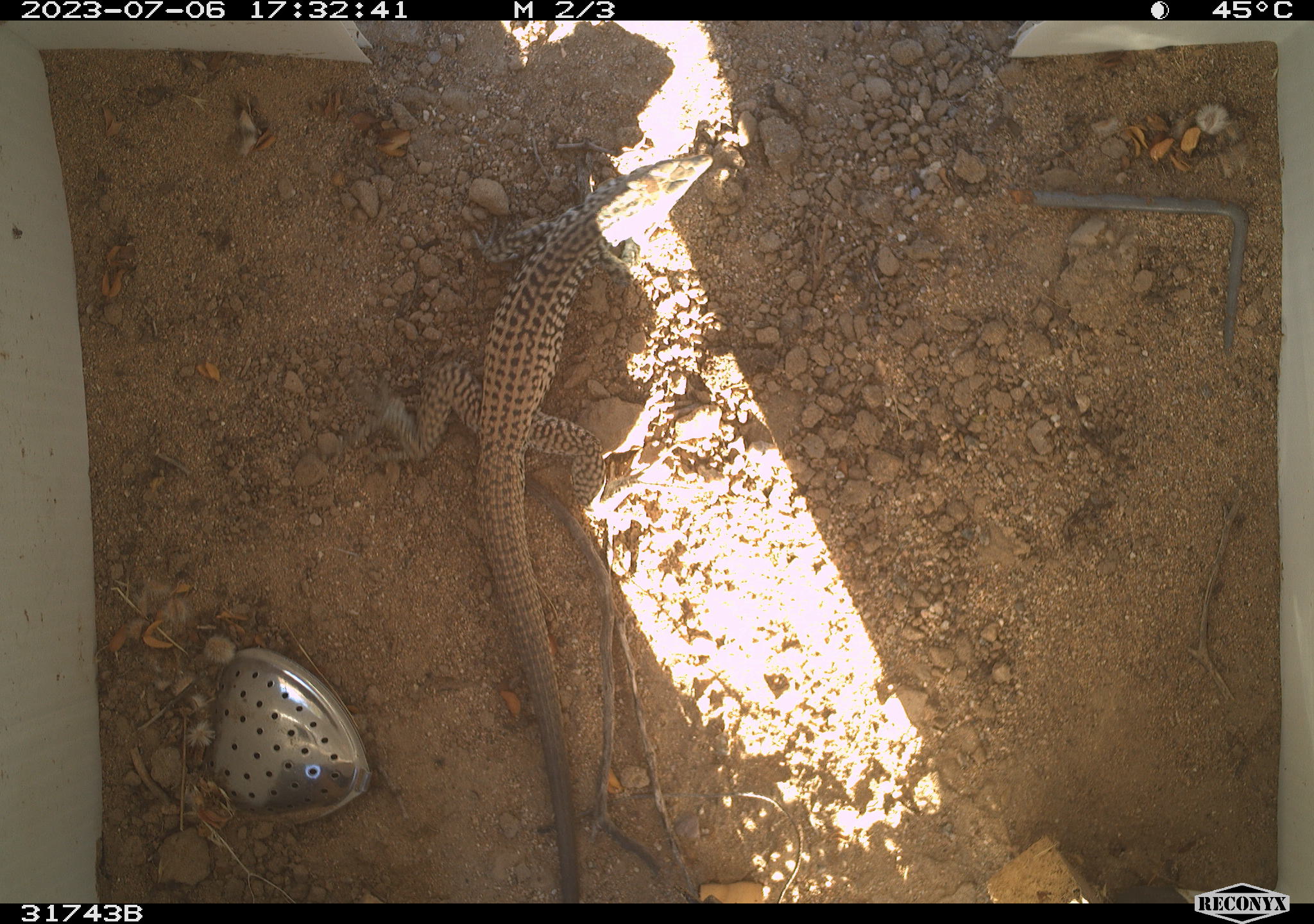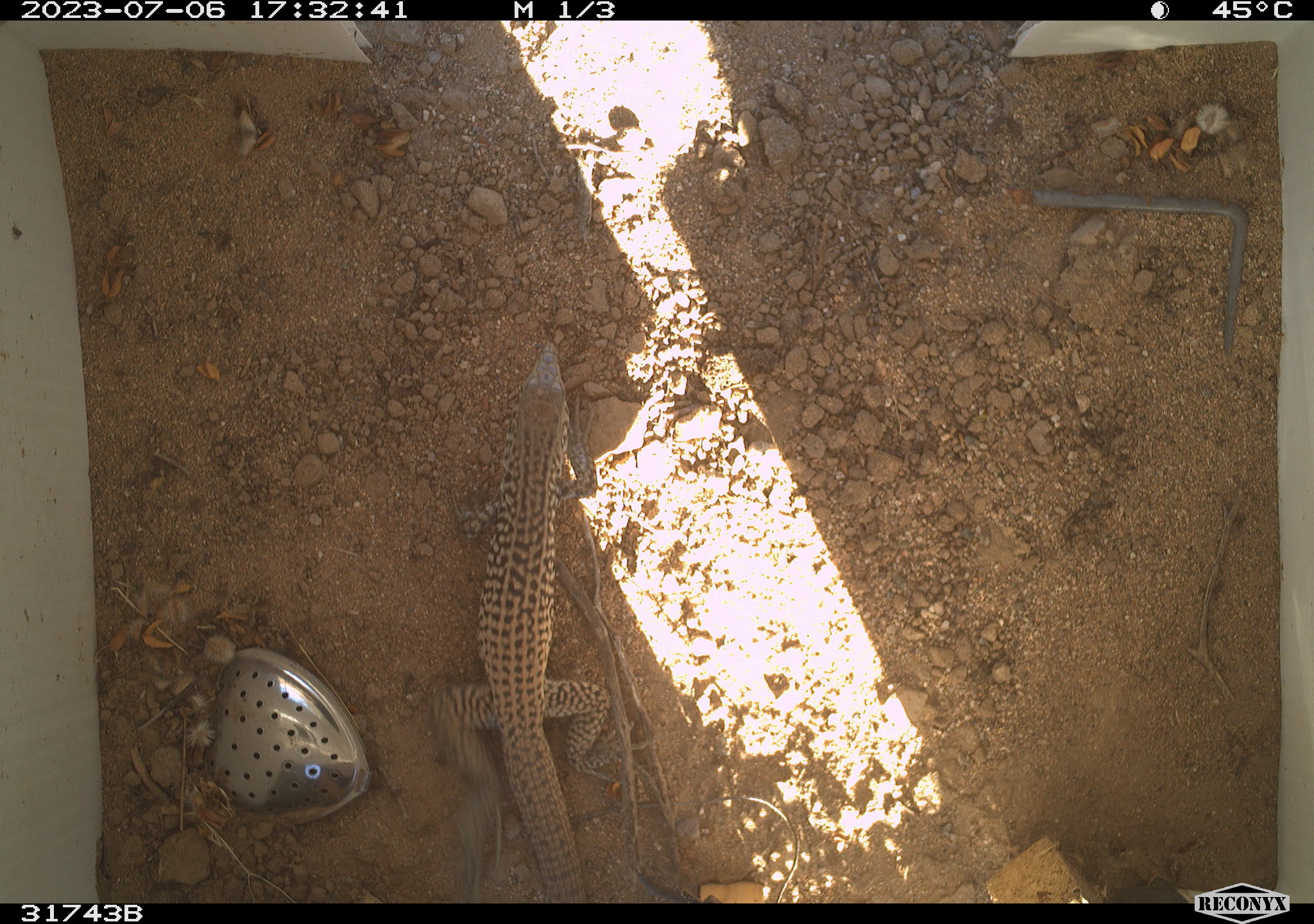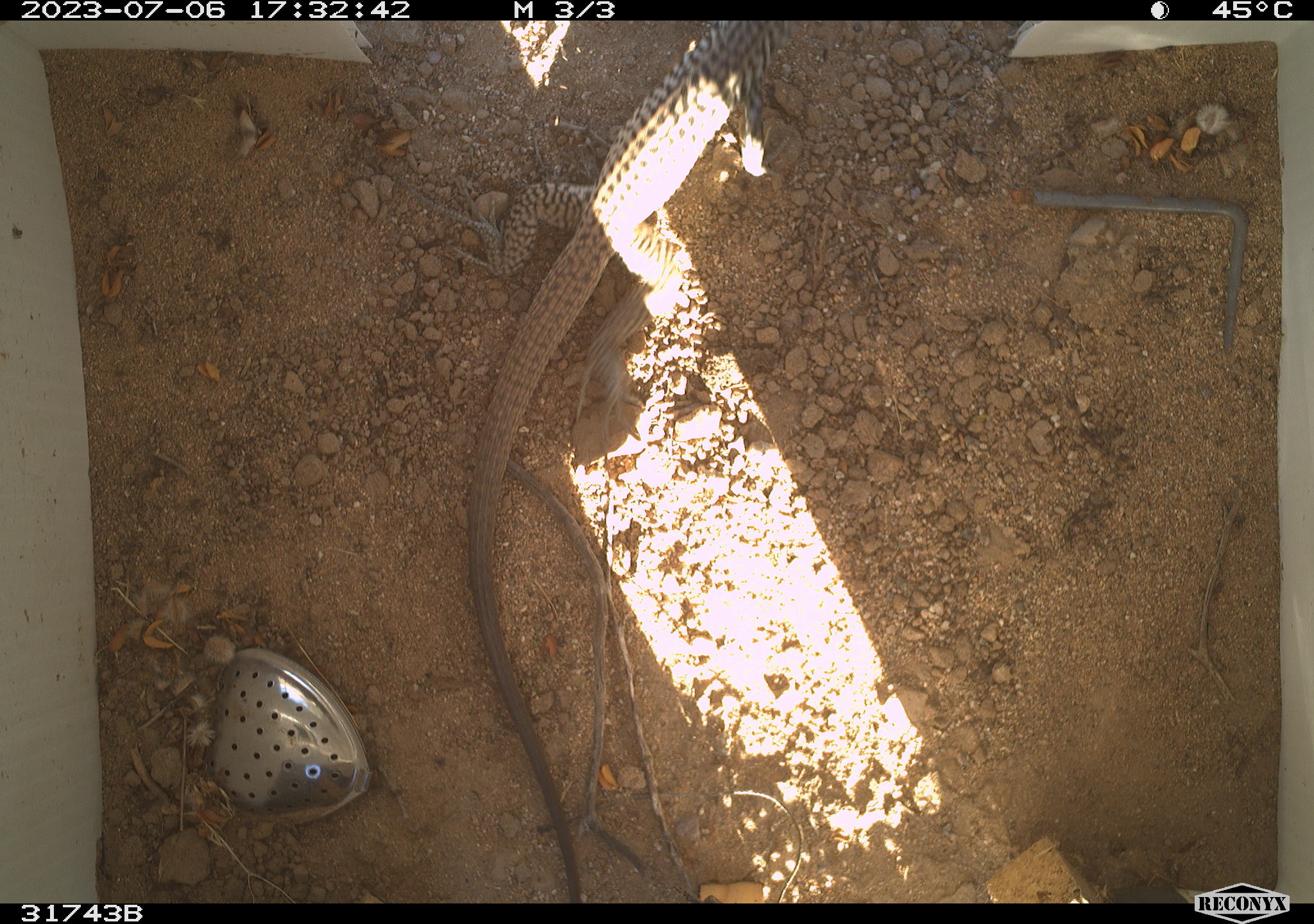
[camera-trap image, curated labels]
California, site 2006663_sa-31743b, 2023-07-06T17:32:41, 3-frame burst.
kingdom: Animalia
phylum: Chordata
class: Reptilia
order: Squamata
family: Teiidae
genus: Aspidoscelis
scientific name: Aspidoscelis tigris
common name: western whiptail